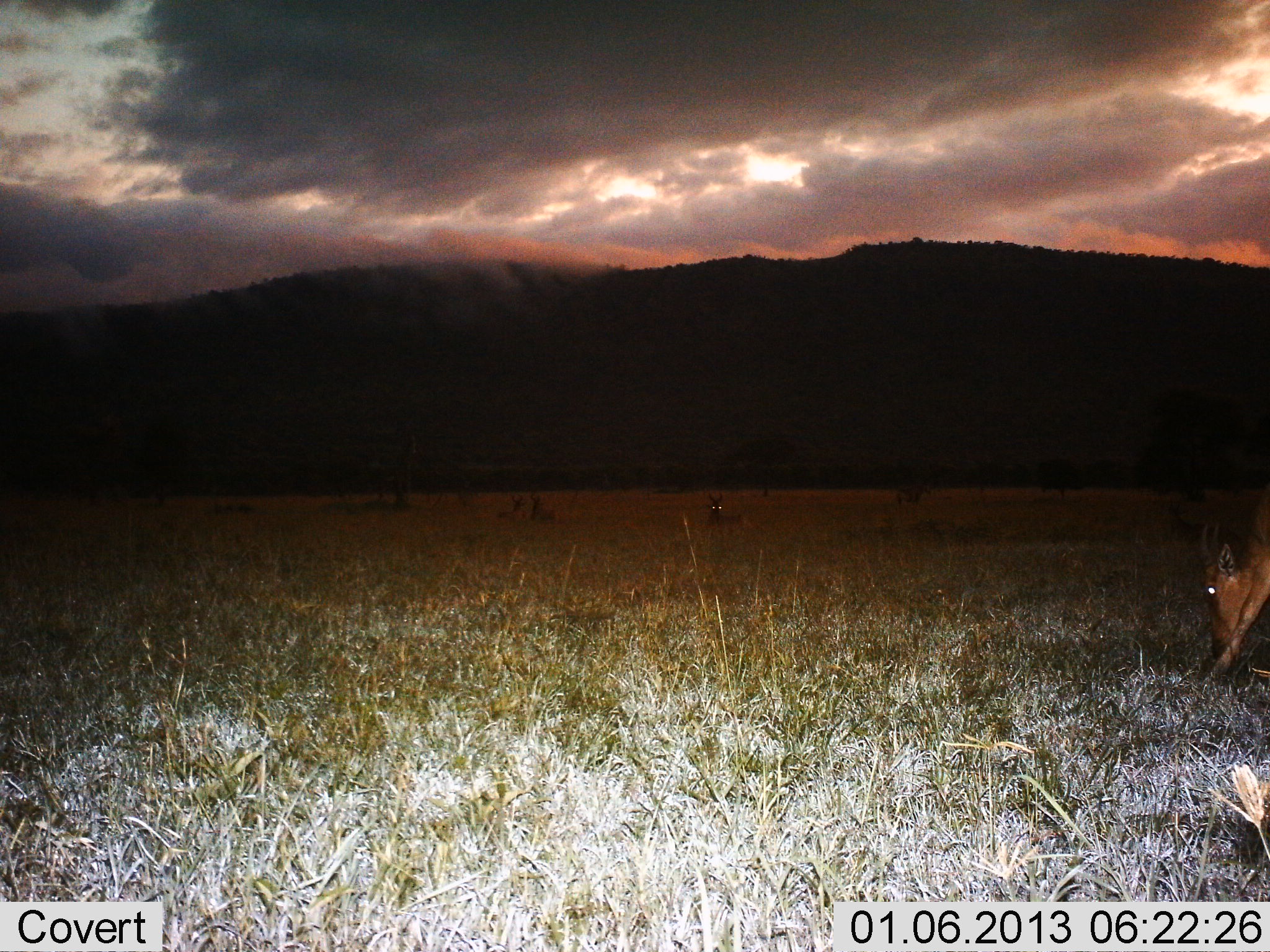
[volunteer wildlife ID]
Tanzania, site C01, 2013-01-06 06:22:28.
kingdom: Animalia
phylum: Chordata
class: Mammalia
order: Artiodactyla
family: Bovidae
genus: Damaliscus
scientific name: Damaliscus lunatus jimela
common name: topi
Topi (Damaliscus lunatus jimela), count 1. Behavior (volunteer vote fractions): standing 0%, resting 20%, moving 0%, interacting 0%. Young present (vote fraction): 0%. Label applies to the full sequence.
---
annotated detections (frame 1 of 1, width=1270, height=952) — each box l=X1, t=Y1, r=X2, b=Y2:
animal: l=1197, t=486, r=1270, b=678; l=527, t=491, r=558, b=523; l=894, t=481, r=932, b=507; l=496, t=494, r=527, b=524; l=704, t=491, r=724, b=523